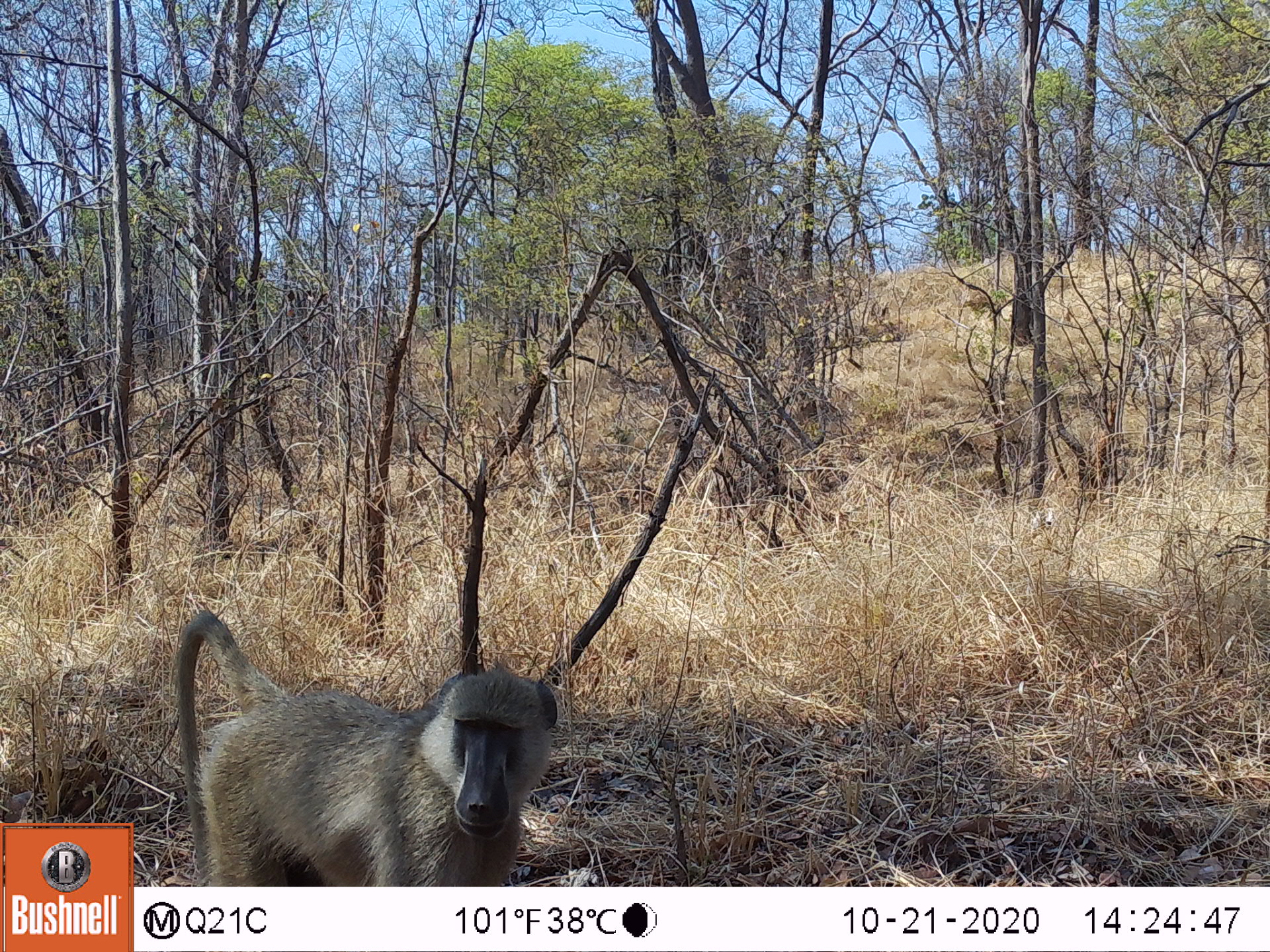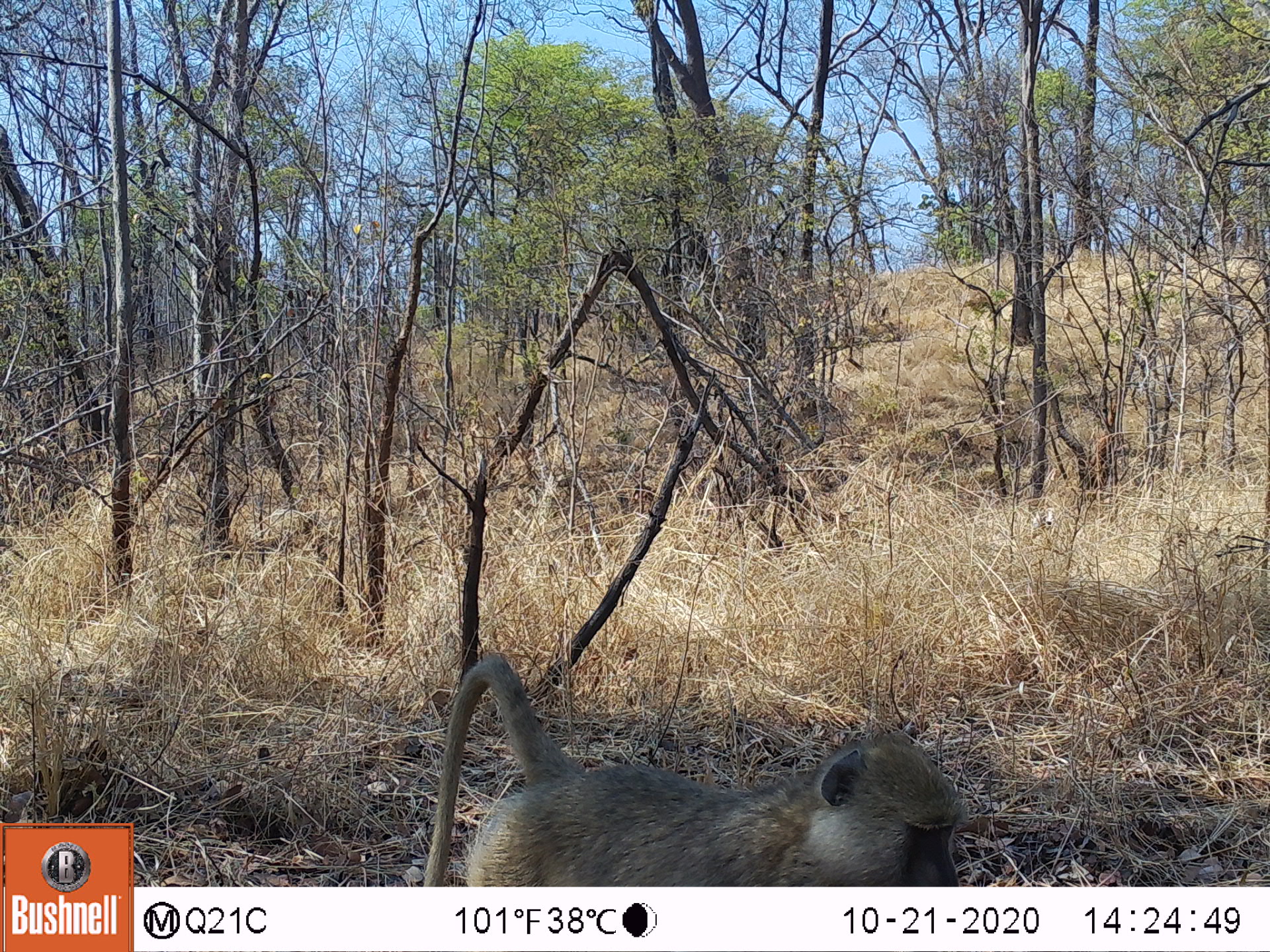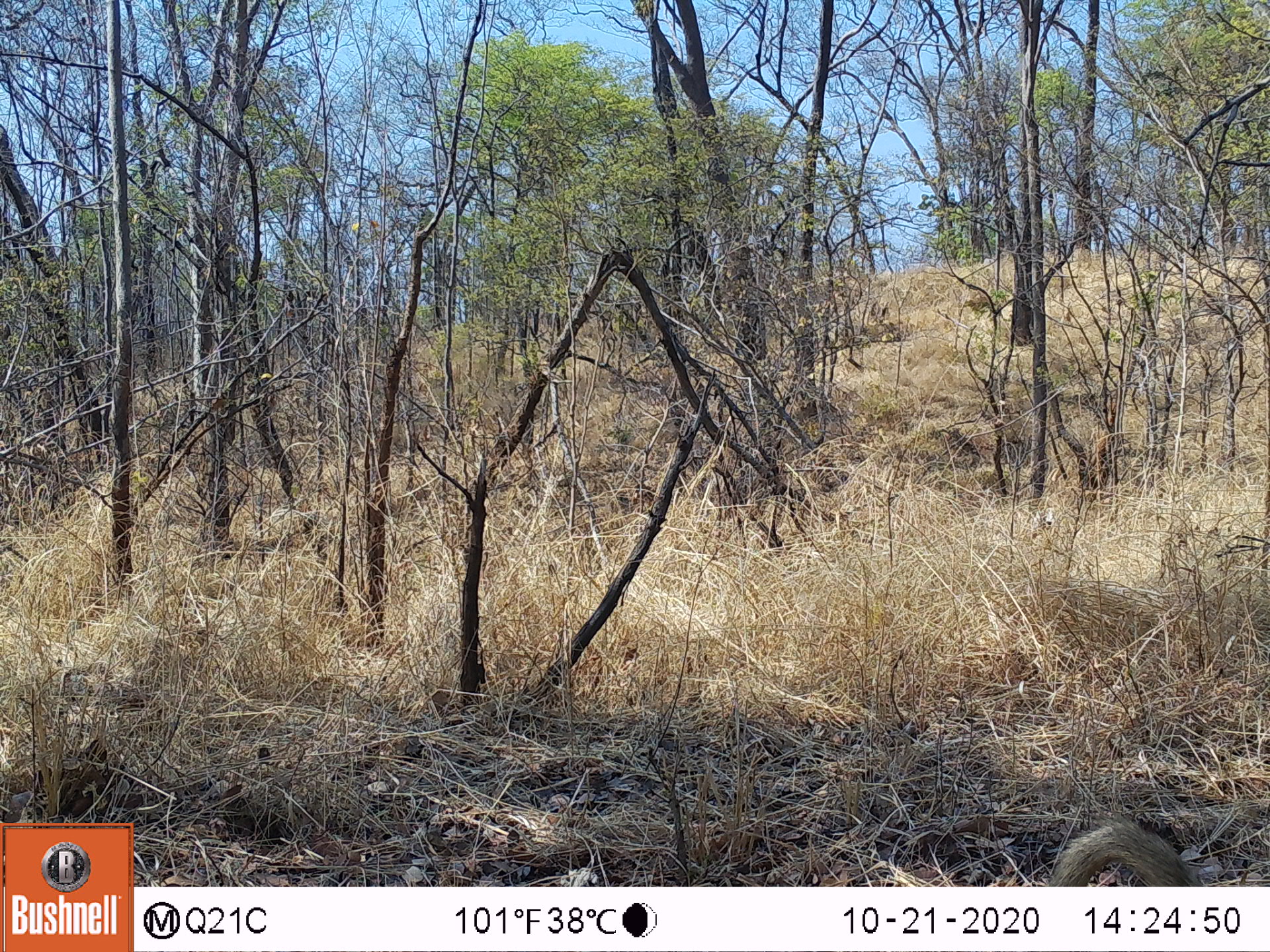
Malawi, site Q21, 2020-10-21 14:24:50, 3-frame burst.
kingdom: Animalia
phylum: Chordata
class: Mammalia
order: Primates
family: Cercopithecidae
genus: Papio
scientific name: Papio cynocephalus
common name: yellow baboon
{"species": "yellow baboon (Papio cynocephalus)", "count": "1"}